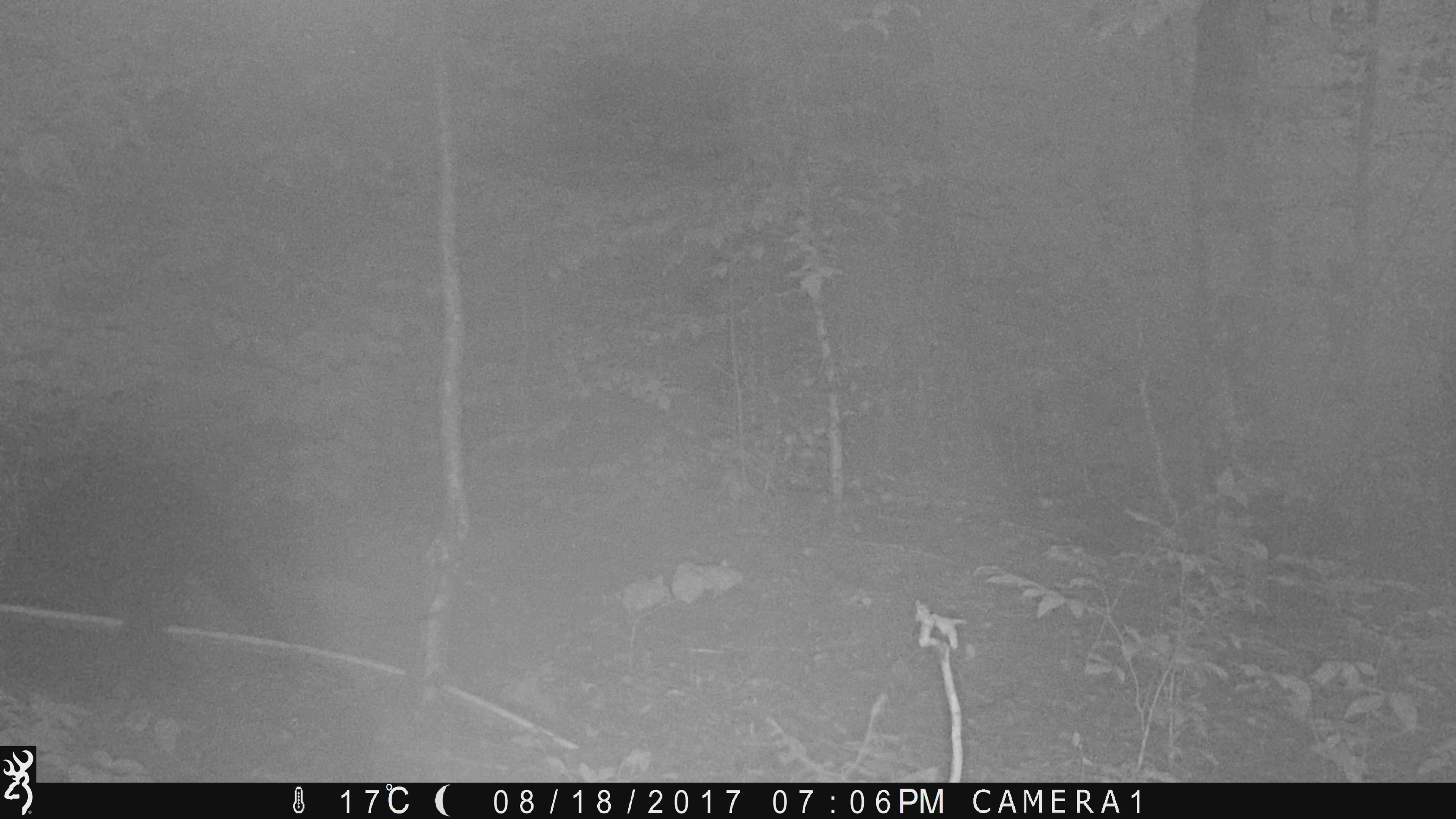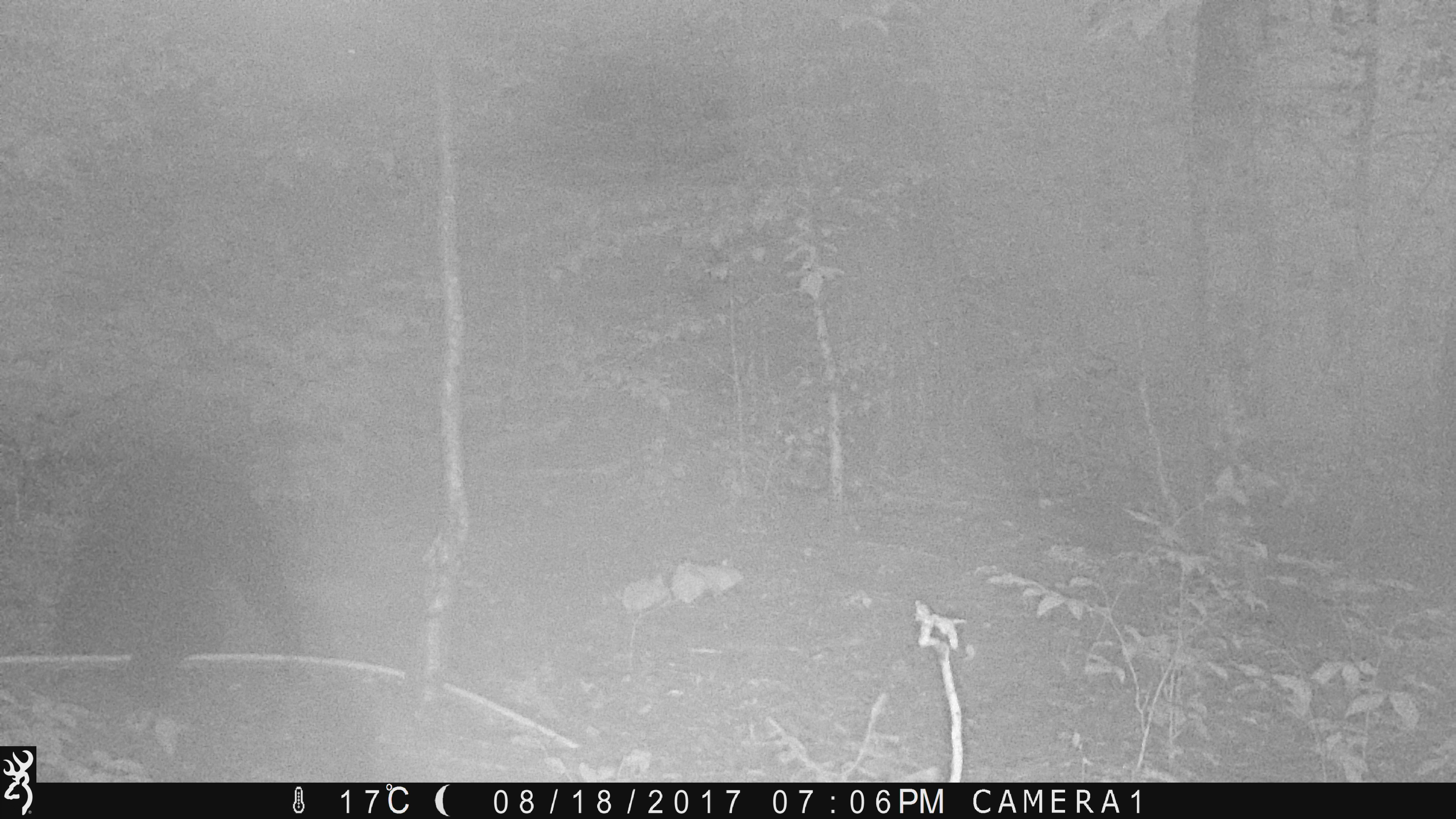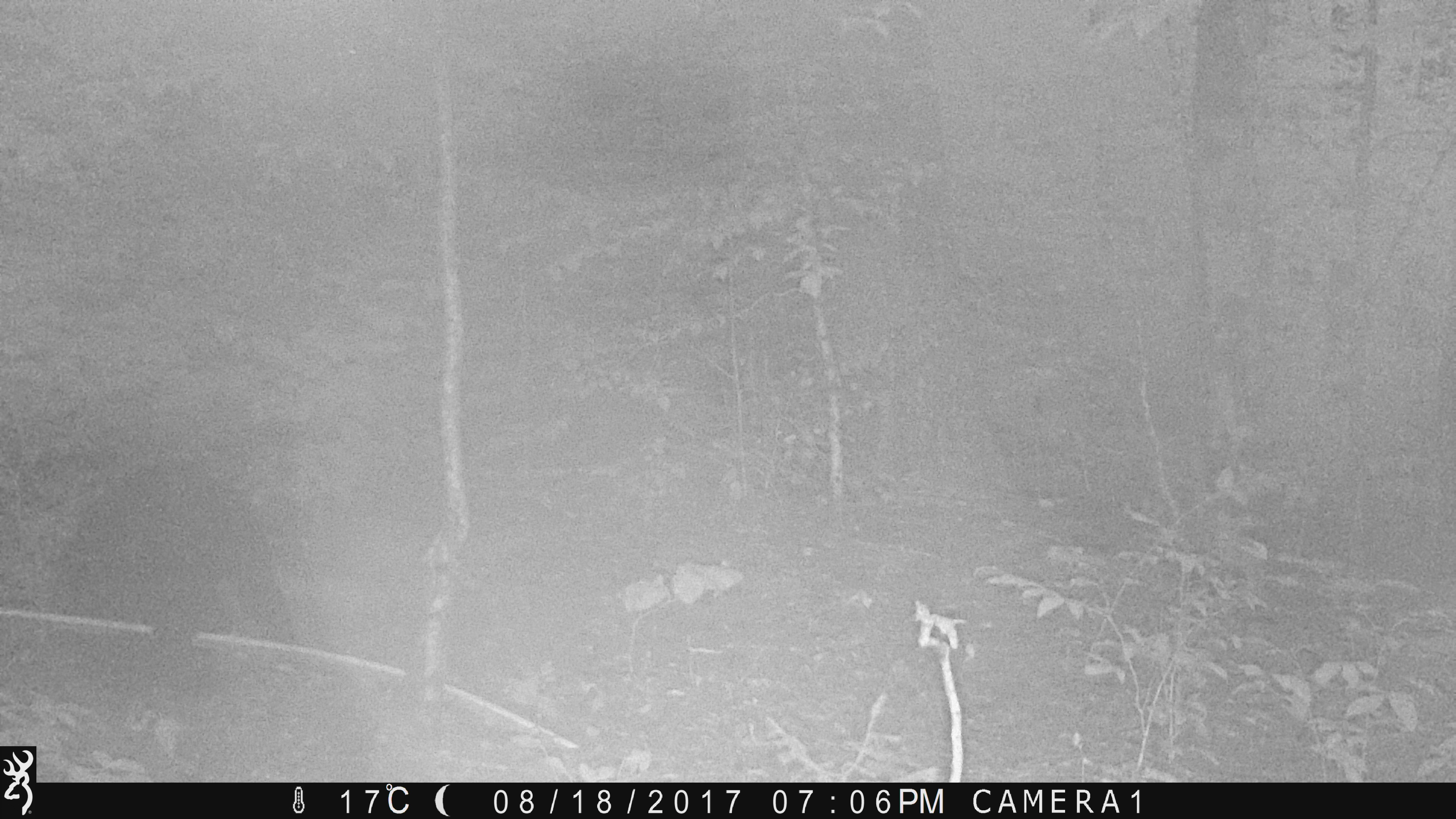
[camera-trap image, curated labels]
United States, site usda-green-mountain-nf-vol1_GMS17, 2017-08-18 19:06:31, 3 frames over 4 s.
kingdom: Animalia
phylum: Chordata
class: Mammalia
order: Carnivora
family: Ursidae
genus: Ursus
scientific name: Ursus americanus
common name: black bear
Black bear (Ursus americanus).